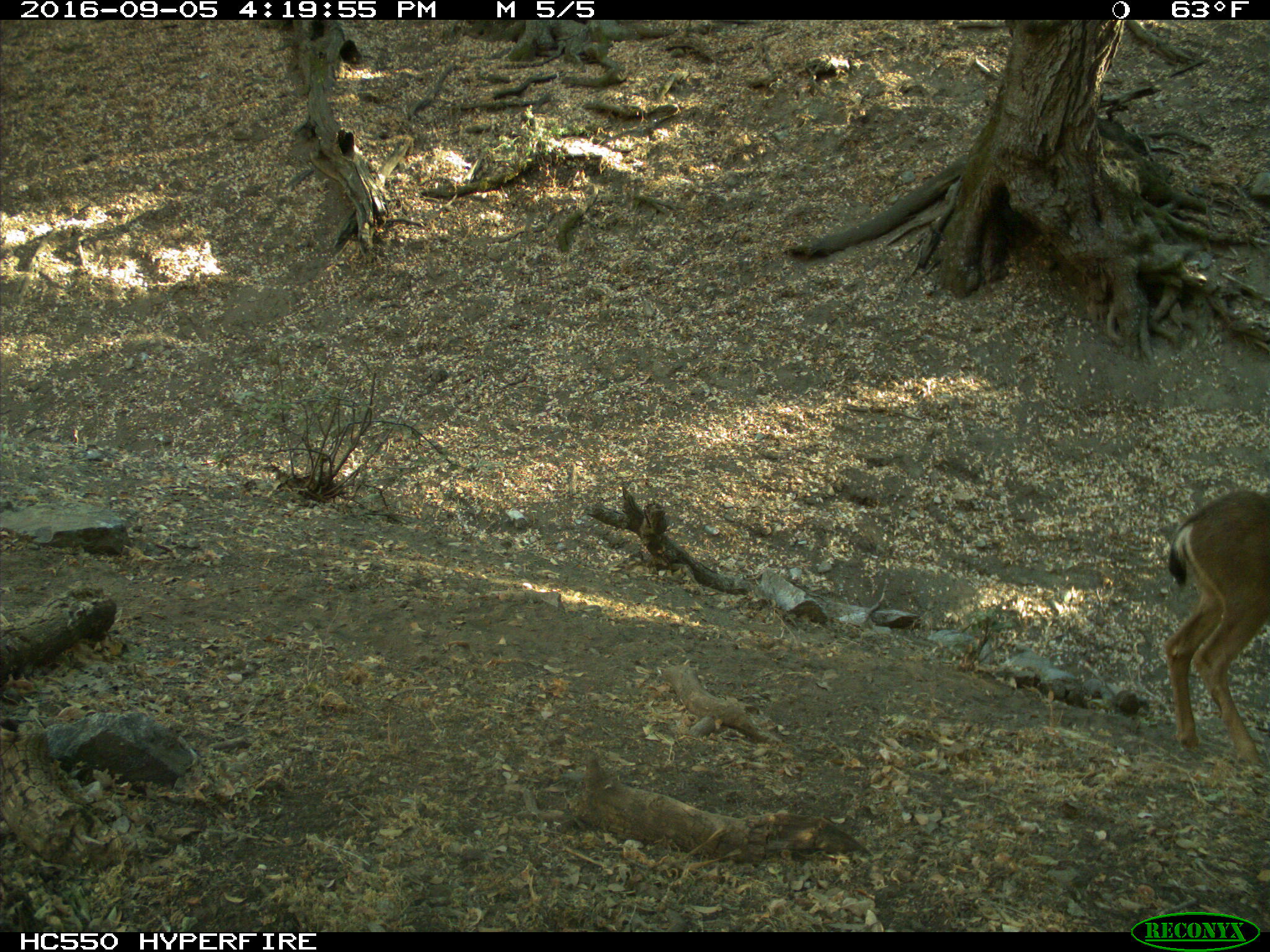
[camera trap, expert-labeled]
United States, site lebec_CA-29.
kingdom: Animalia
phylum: Chordata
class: Mammalia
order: Artiodactyla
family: Cervidae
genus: Odocoileus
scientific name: Odocoileus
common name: deer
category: unidentified deer